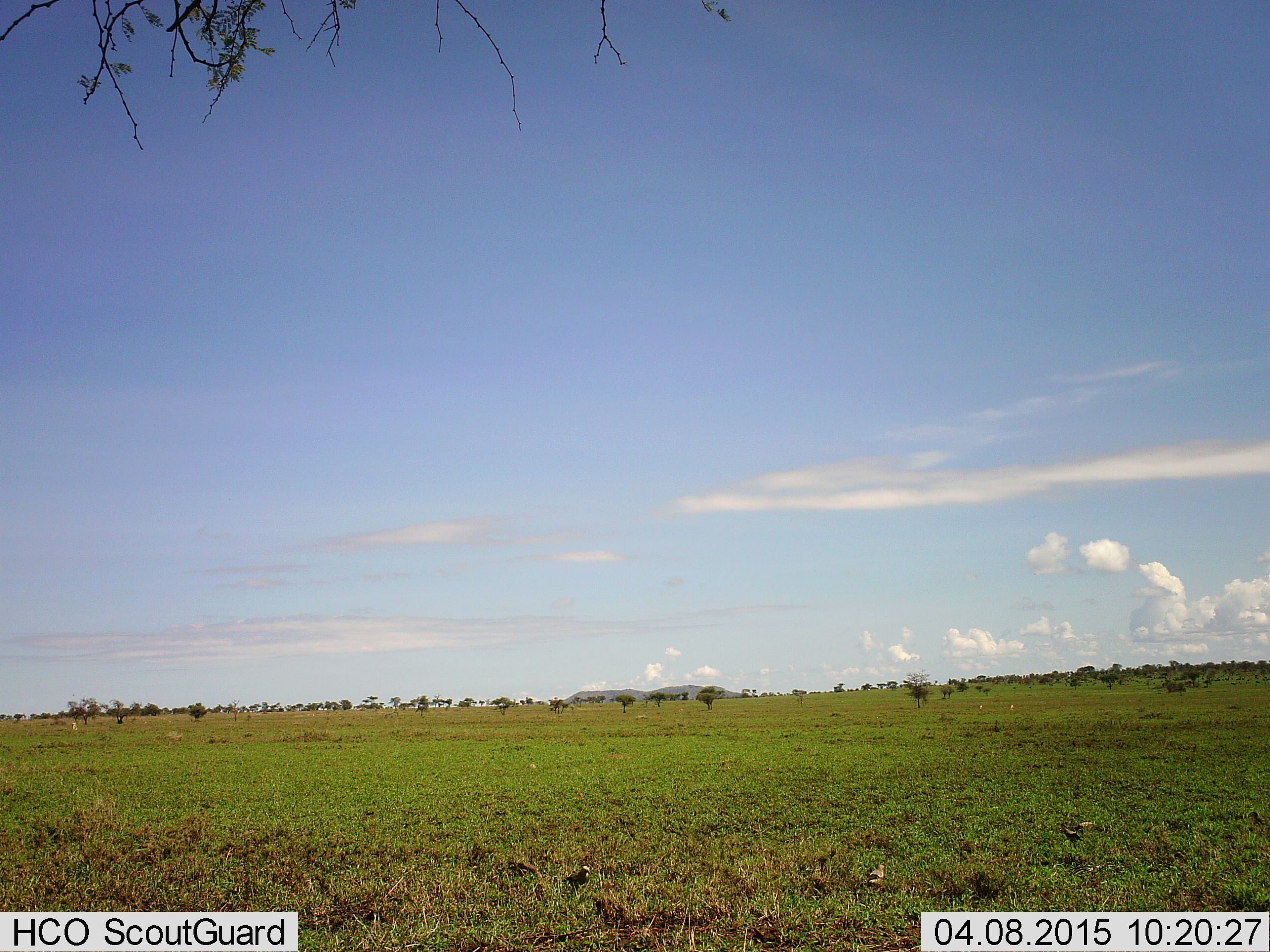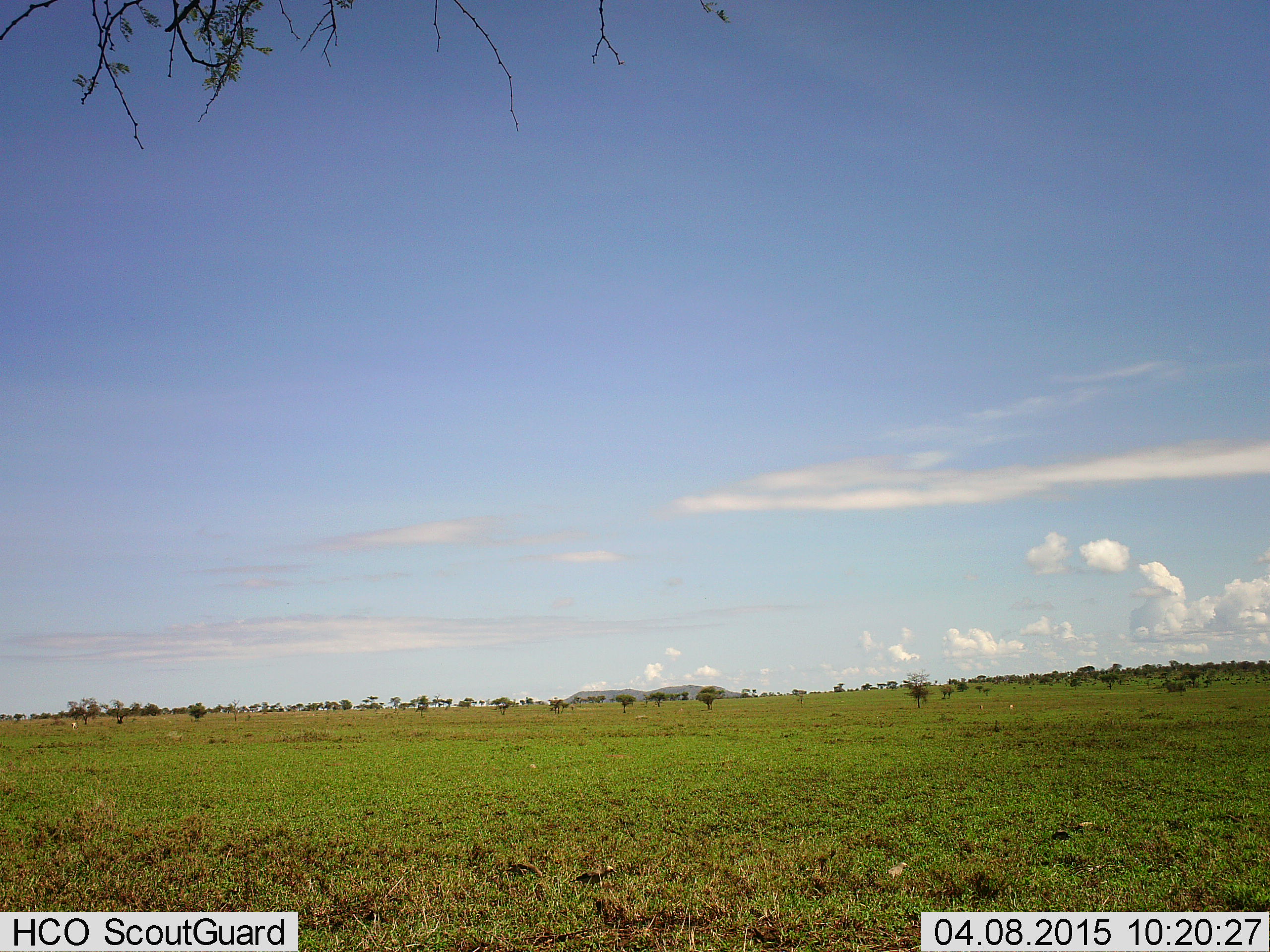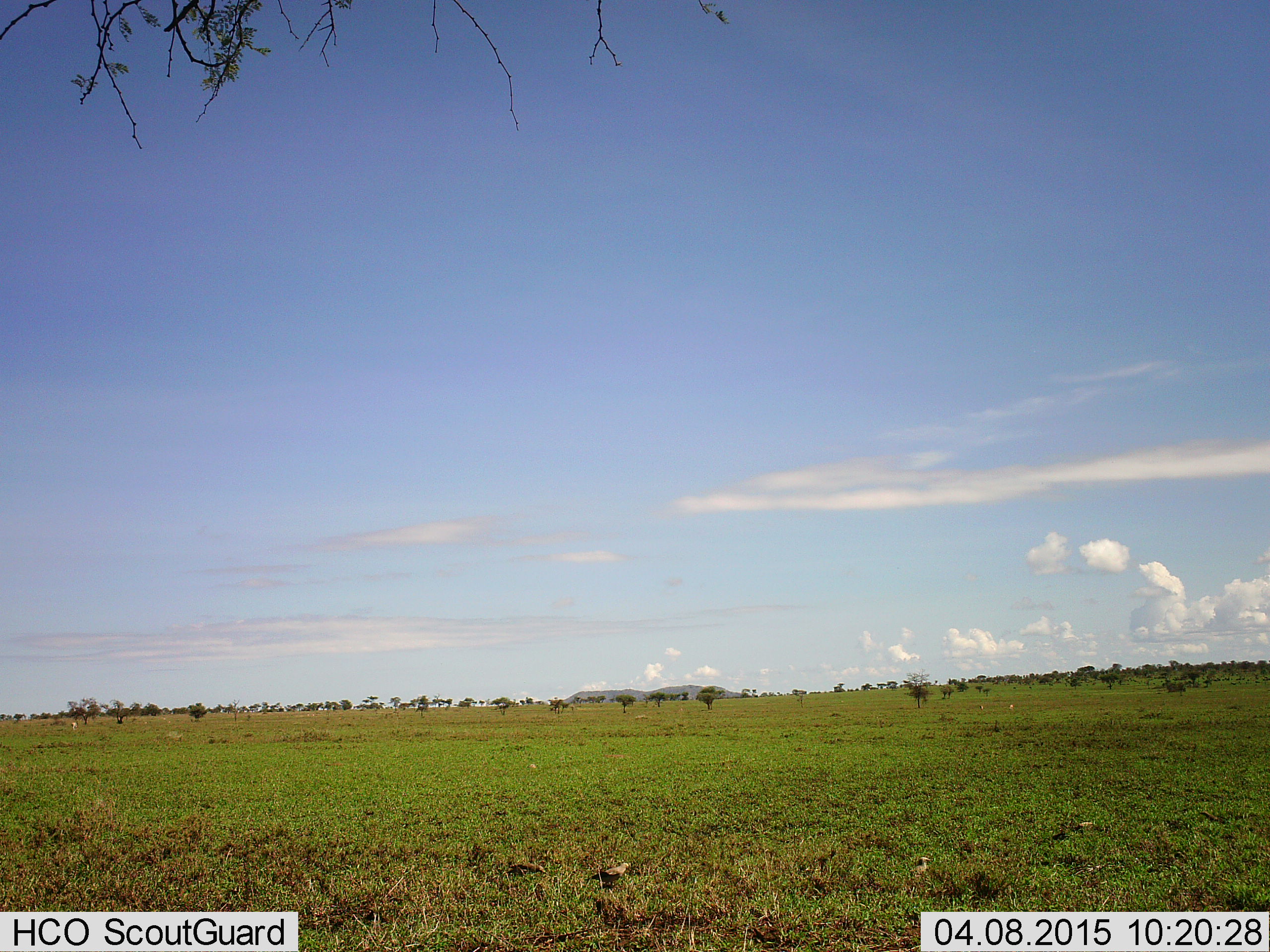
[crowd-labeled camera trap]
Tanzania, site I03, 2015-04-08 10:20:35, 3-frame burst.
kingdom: Animalia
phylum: Chordata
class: Aves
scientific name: Aves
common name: bird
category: otherbird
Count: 5.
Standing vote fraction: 40%.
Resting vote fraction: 0%.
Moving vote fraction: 80%.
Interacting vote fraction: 0%.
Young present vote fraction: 0%.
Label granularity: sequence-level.